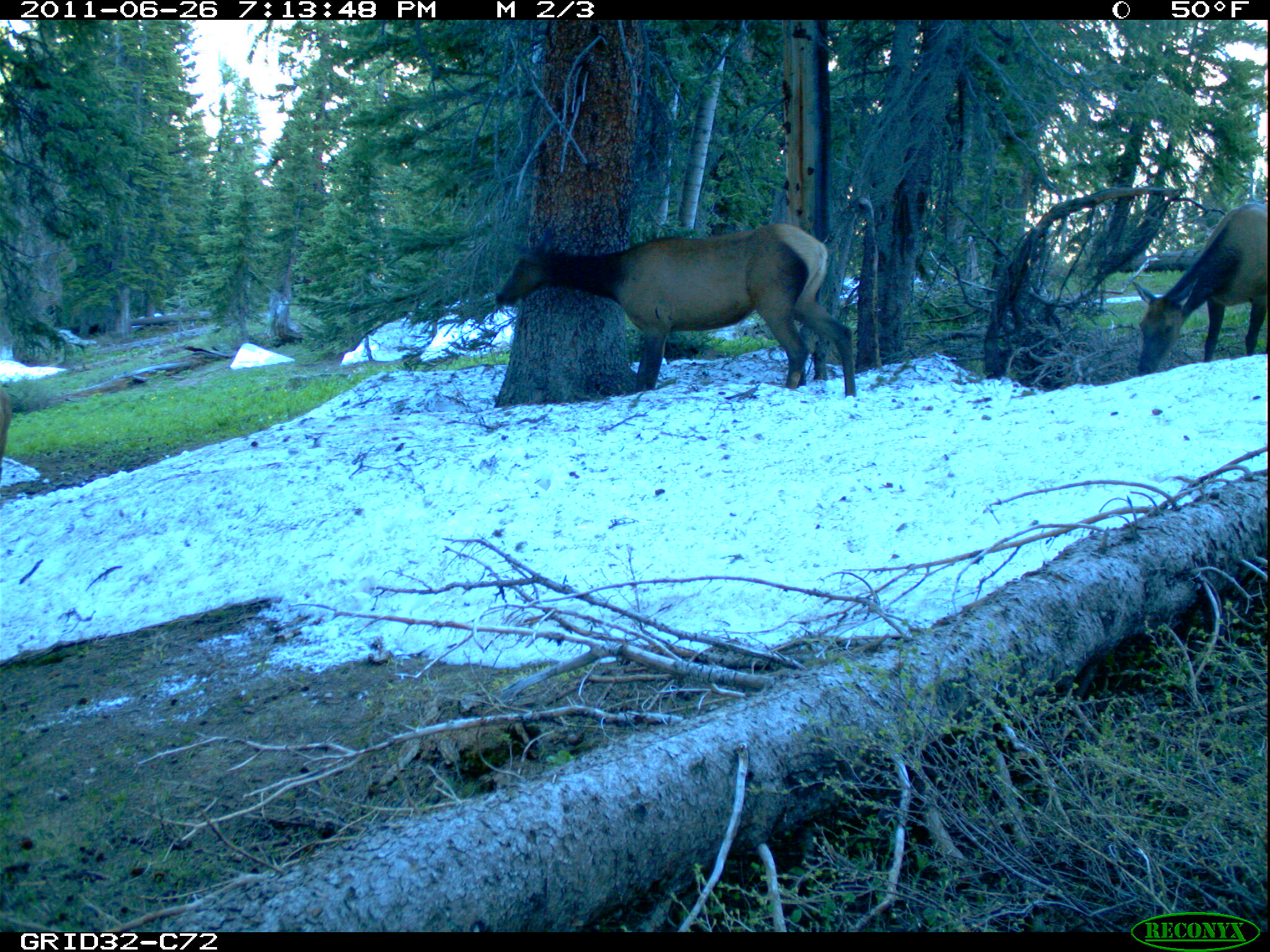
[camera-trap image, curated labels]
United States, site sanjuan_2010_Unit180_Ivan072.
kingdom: Animalia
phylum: Chordata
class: Mammalia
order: Artiodactyla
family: Cervidae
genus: Cervus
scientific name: Cervus elaphus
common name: red deer